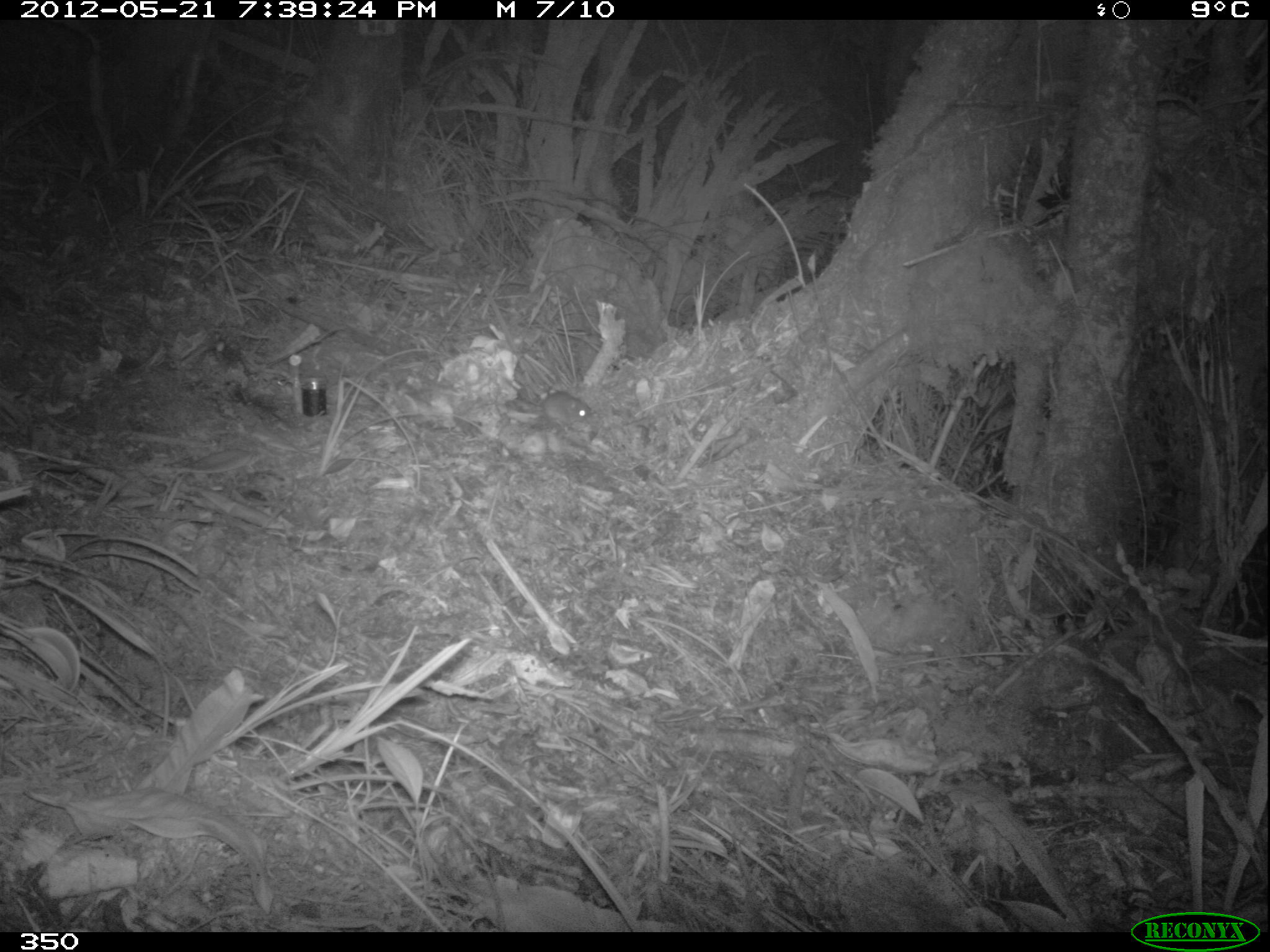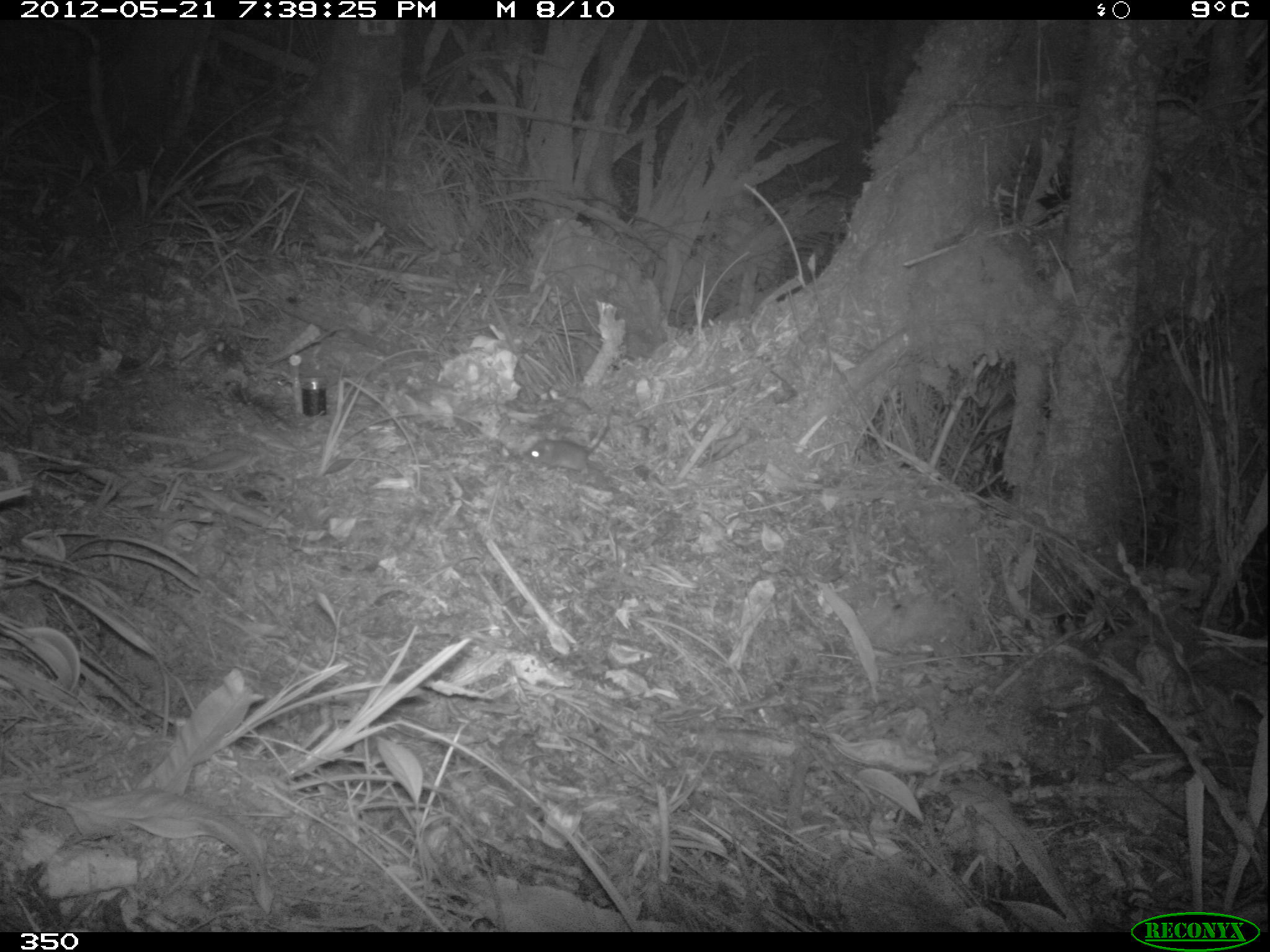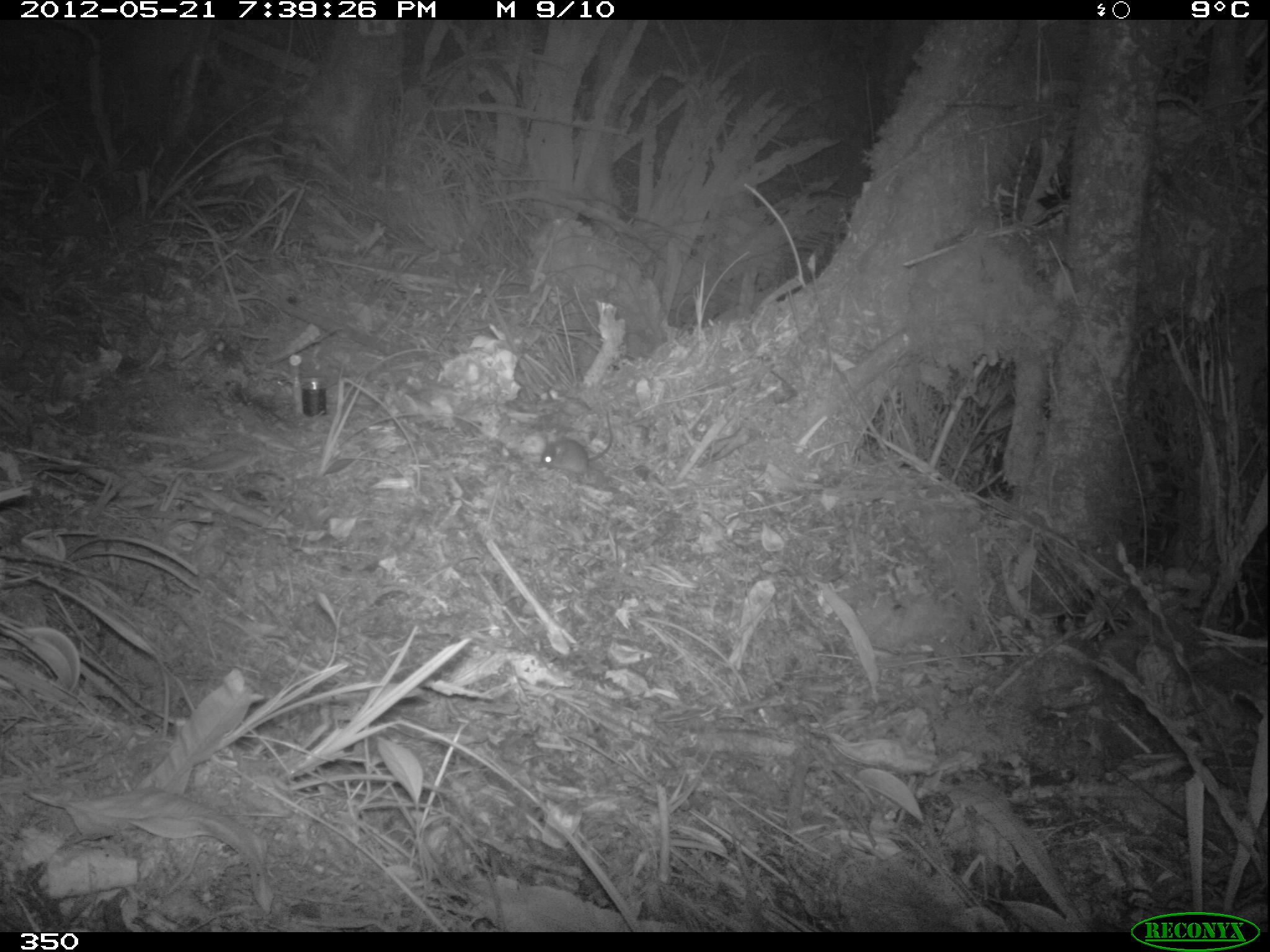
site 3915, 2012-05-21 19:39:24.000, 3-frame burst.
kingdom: Animalia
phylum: Chordata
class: Mammalia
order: Rodentia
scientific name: Rodentia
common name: rodents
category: unknown rodent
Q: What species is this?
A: Unknown rodent (rodents) (Rodentia).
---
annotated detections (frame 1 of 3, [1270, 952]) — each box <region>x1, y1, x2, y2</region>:
unknown rodent: <region>506, 377, 593, 430</region>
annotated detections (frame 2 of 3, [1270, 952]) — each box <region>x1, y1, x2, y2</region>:
unknown rodent: <region>522, 410, 613, 475</region>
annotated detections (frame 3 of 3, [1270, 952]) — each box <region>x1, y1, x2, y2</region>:
unknown rodent: <region>538, 410, 613, 479</region>